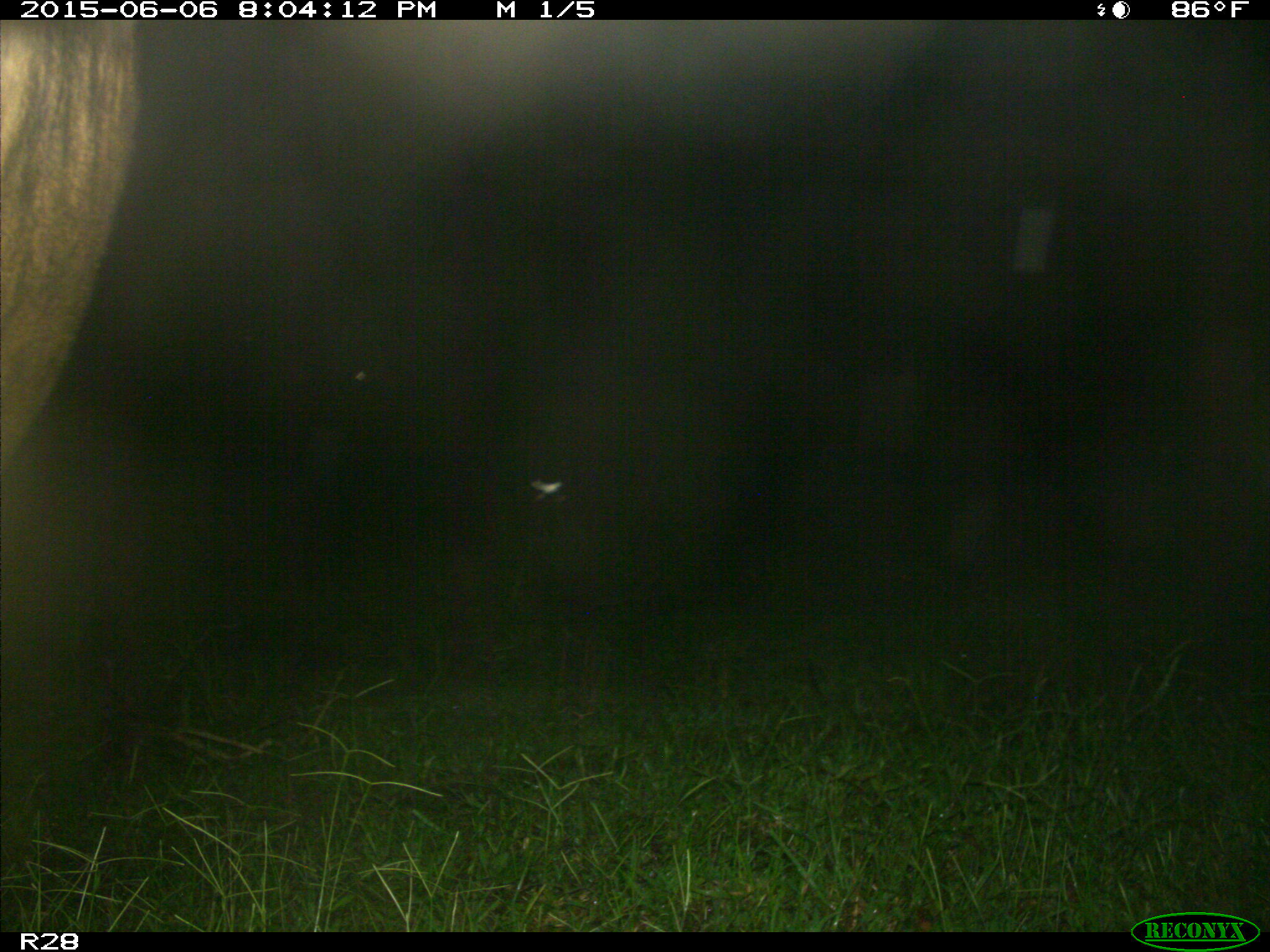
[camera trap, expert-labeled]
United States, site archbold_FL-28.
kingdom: Animalia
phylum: Chordata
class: Mammalia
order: Artiodactyla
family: Bovidae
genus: Bos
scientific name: Bos taurus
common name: domestic cow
Bos taurus (domestic cow).